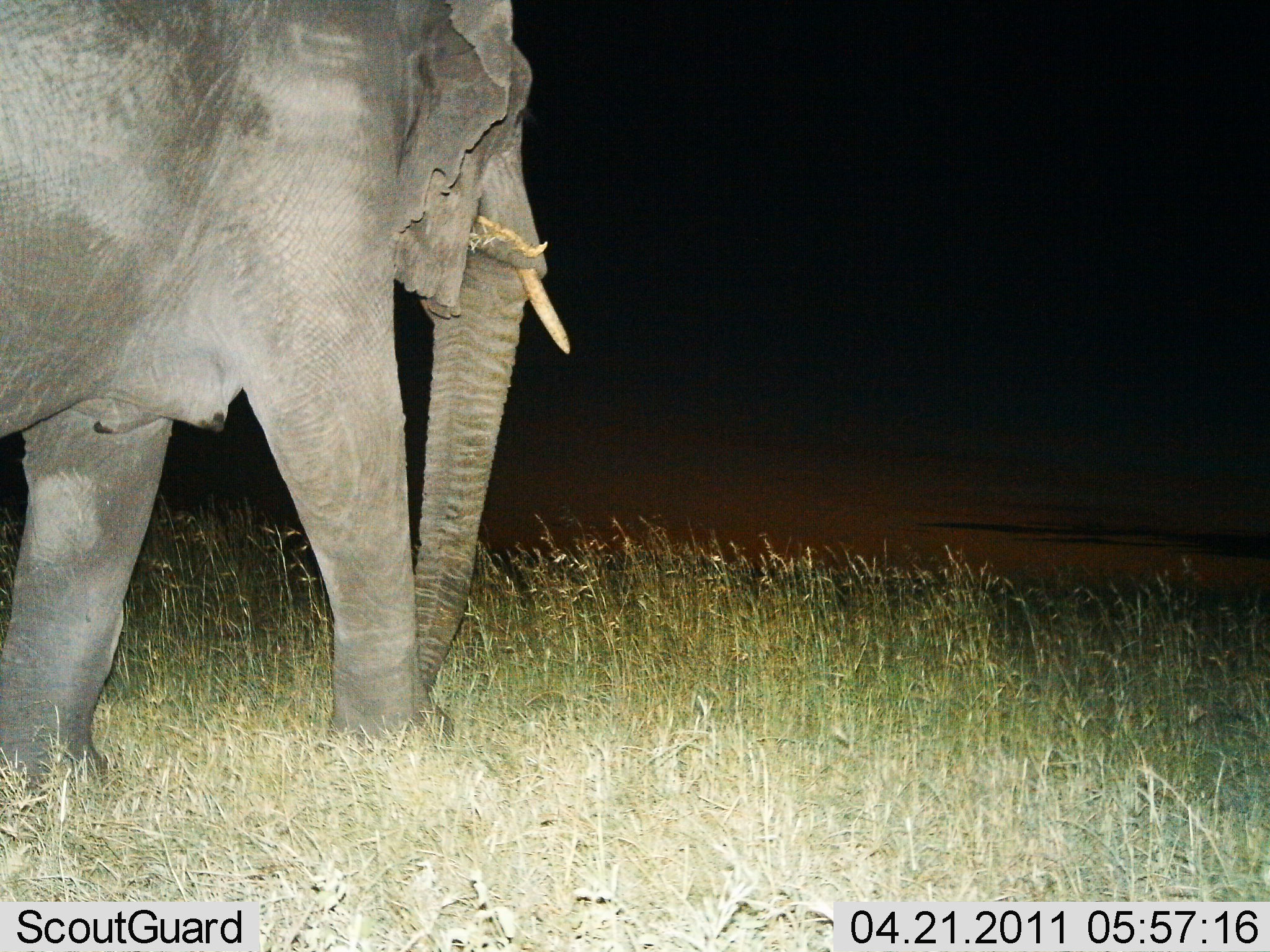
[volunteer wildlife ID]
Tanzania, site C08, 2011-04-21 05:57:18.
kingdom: Animalia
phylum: Chordata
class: Mammalia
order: Proboscidea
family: Elephantidae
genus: Loxodonta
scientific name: Loxodonta africana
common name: african bush elephant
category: elephant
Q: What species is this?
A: Elephant (african bush elephant) (Loxodonta africana).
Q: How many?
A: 1.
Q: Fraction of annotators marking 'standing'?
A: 8%.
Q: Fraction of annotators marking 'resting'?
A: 0%.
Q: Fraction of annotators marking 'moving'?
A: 85%.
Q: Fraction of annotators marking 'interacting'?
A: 0%.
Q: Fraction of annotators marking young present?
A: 0%.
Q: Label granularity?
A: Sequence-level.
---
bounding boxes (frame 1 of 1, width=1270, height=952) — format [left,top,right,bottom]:
animal: [2,0,571,783]